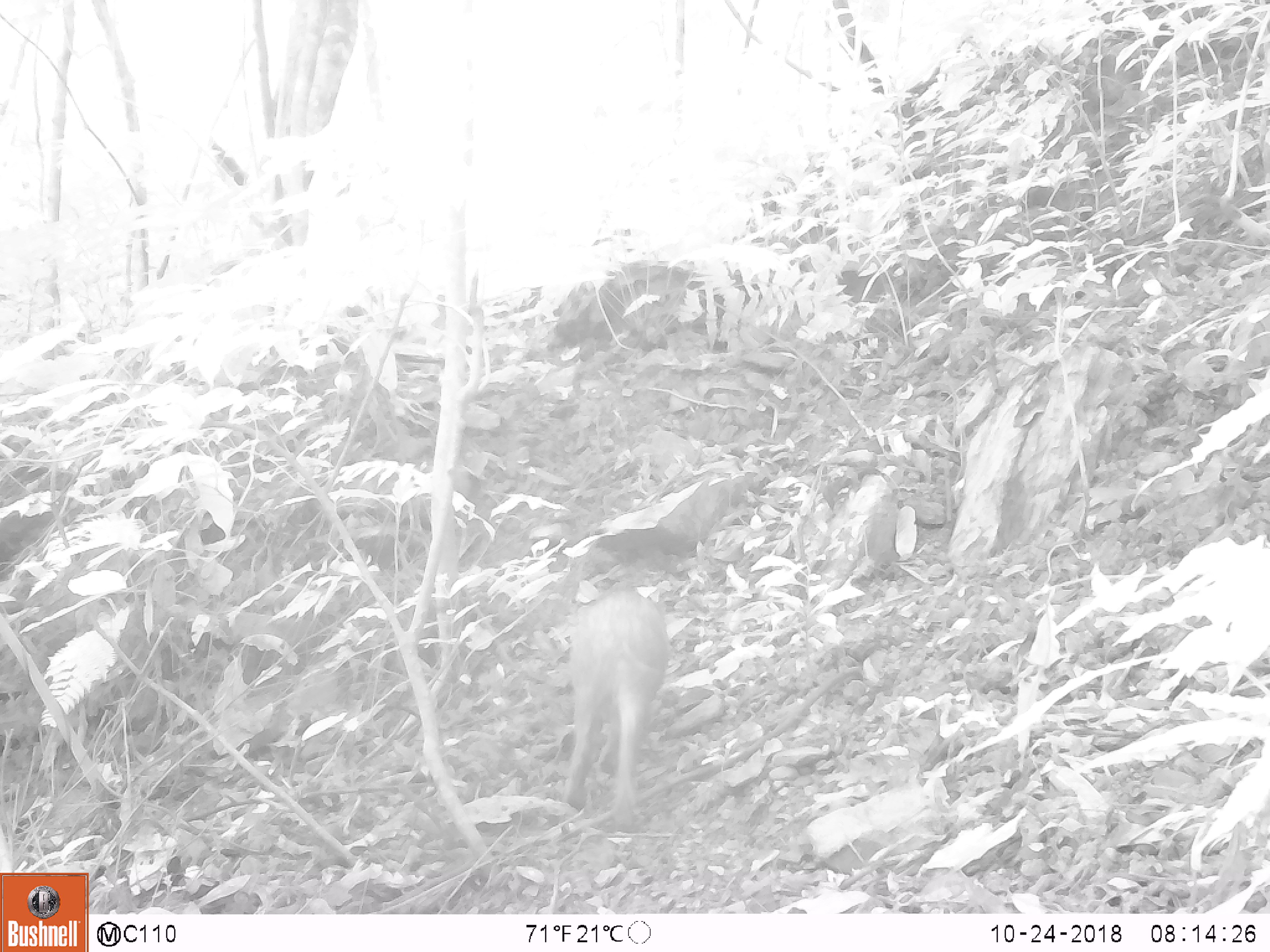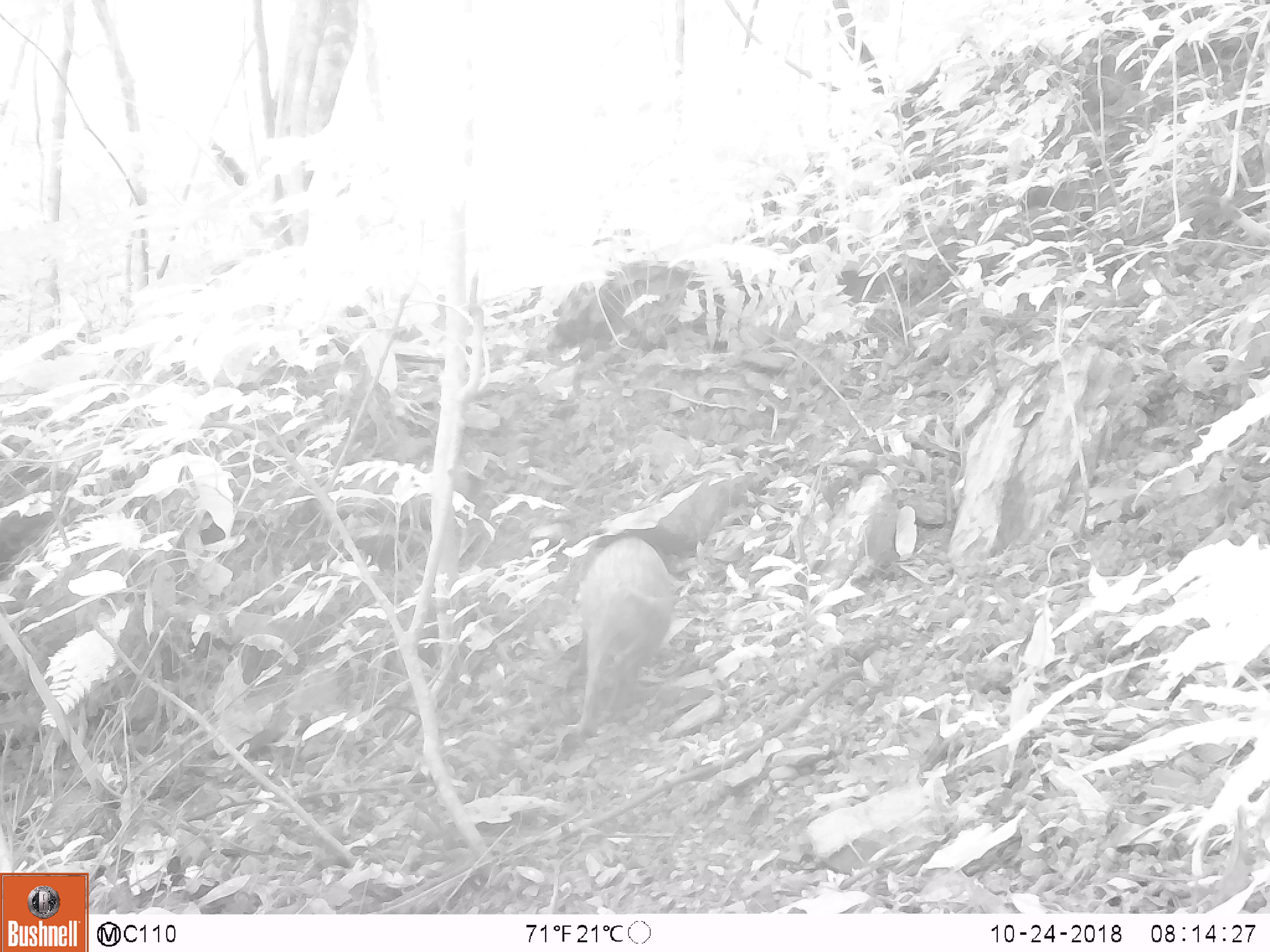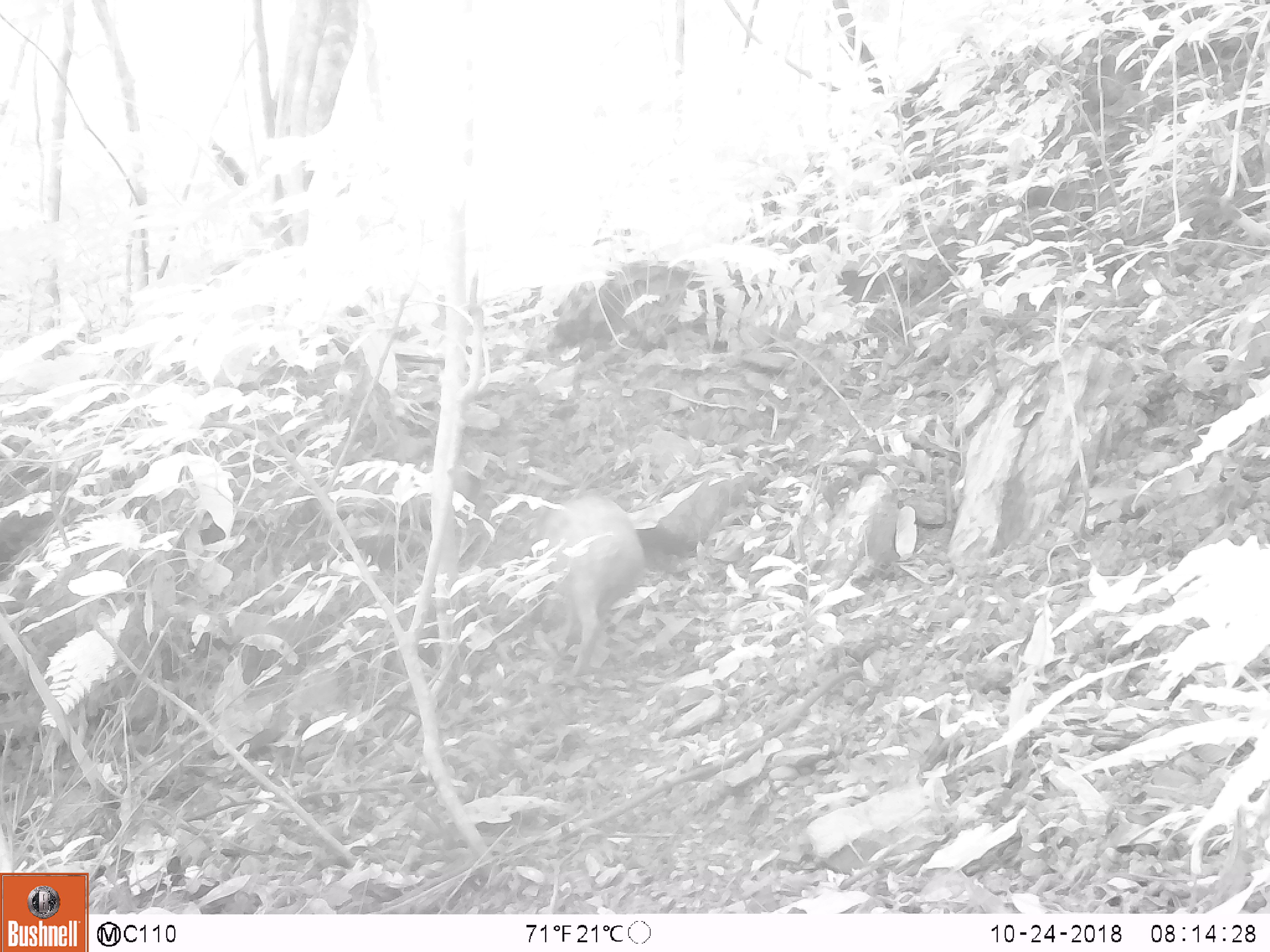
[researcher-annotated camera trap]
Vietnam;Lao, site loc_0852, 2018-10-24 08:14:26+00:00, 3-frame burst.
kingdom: Animalia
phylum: Chordata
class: Mammalia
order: Artiodactyla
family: Suidae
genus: Sus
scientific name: Sus scrofa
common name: eurasian wild pig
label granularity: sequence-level